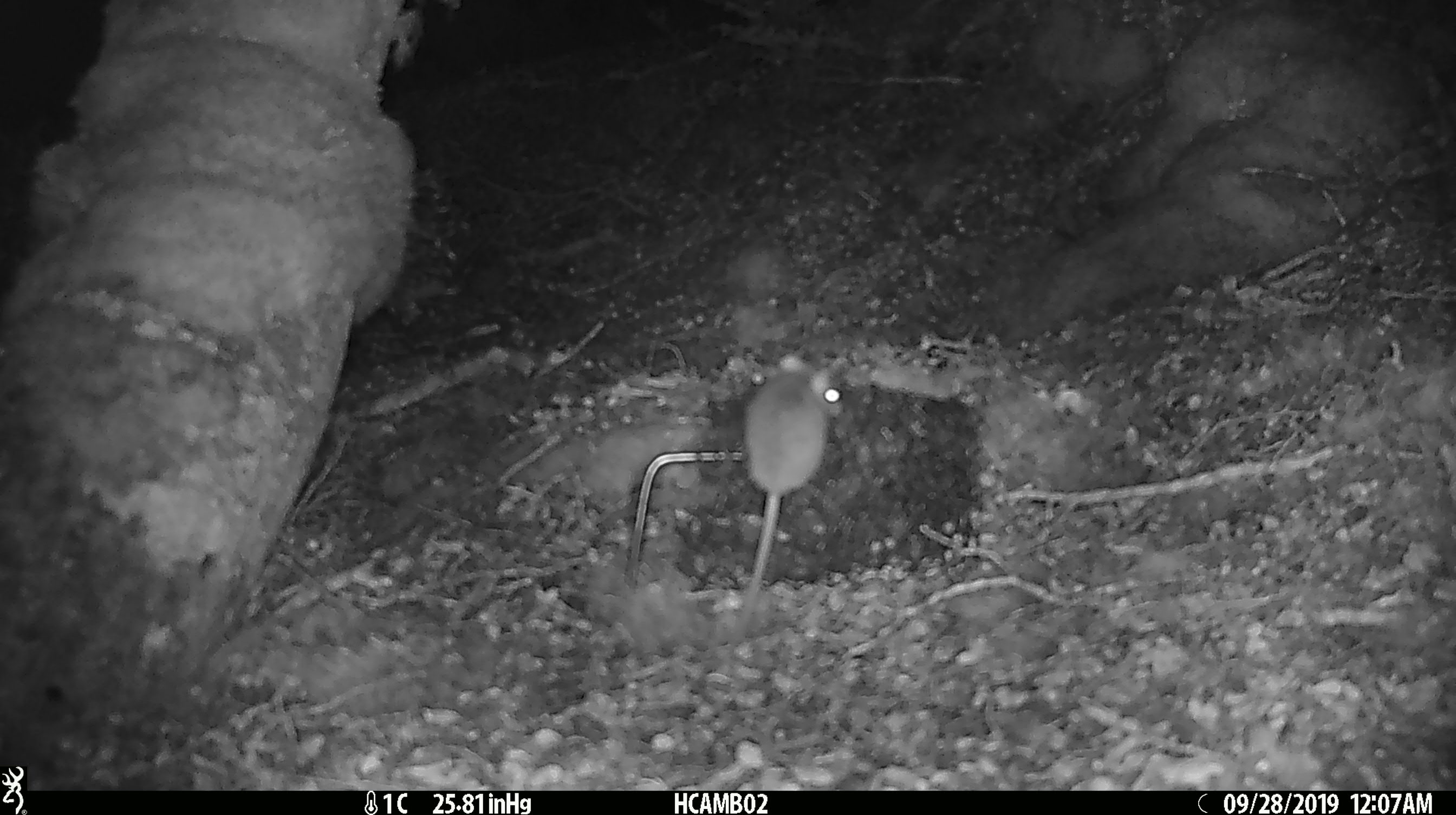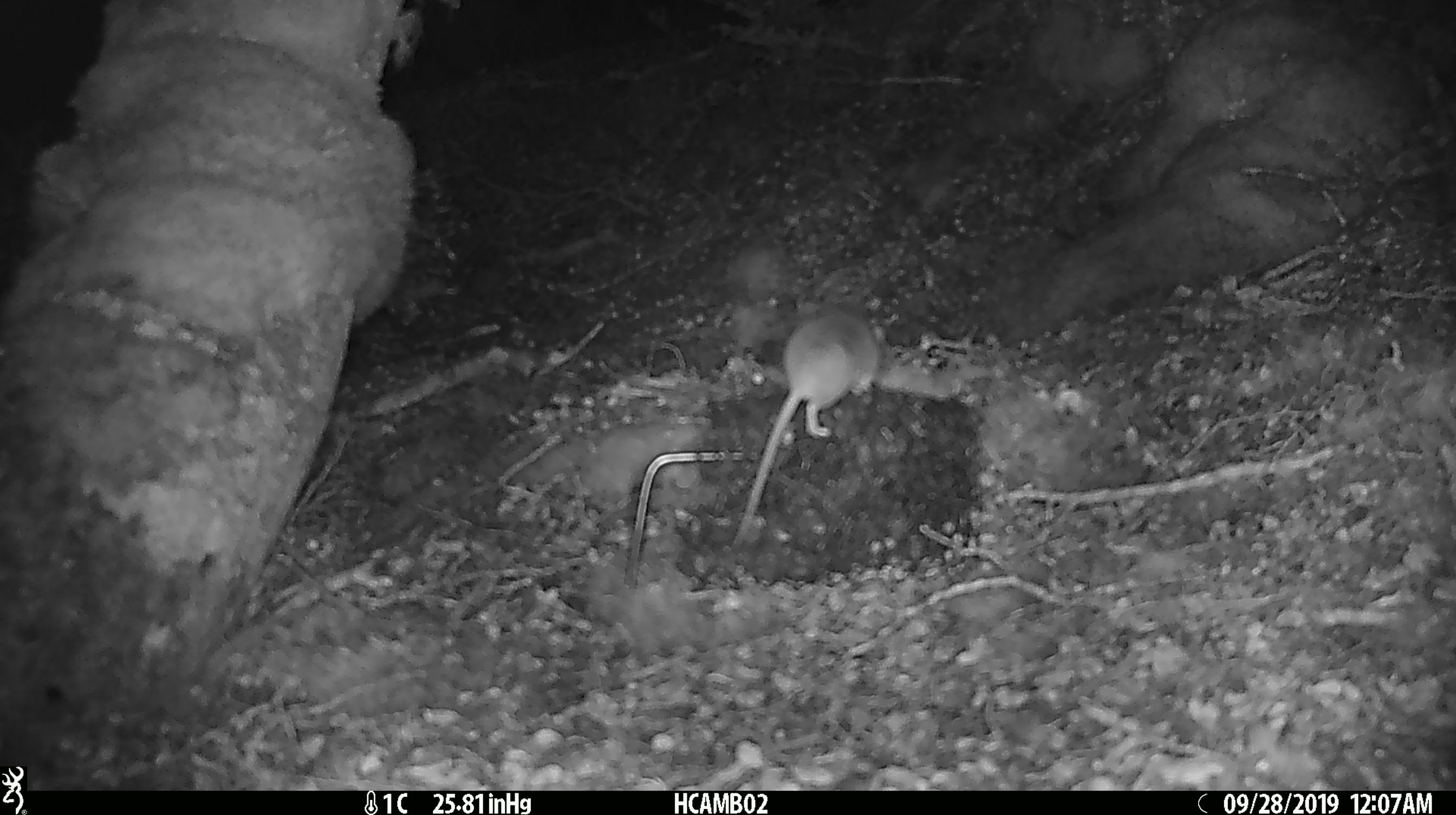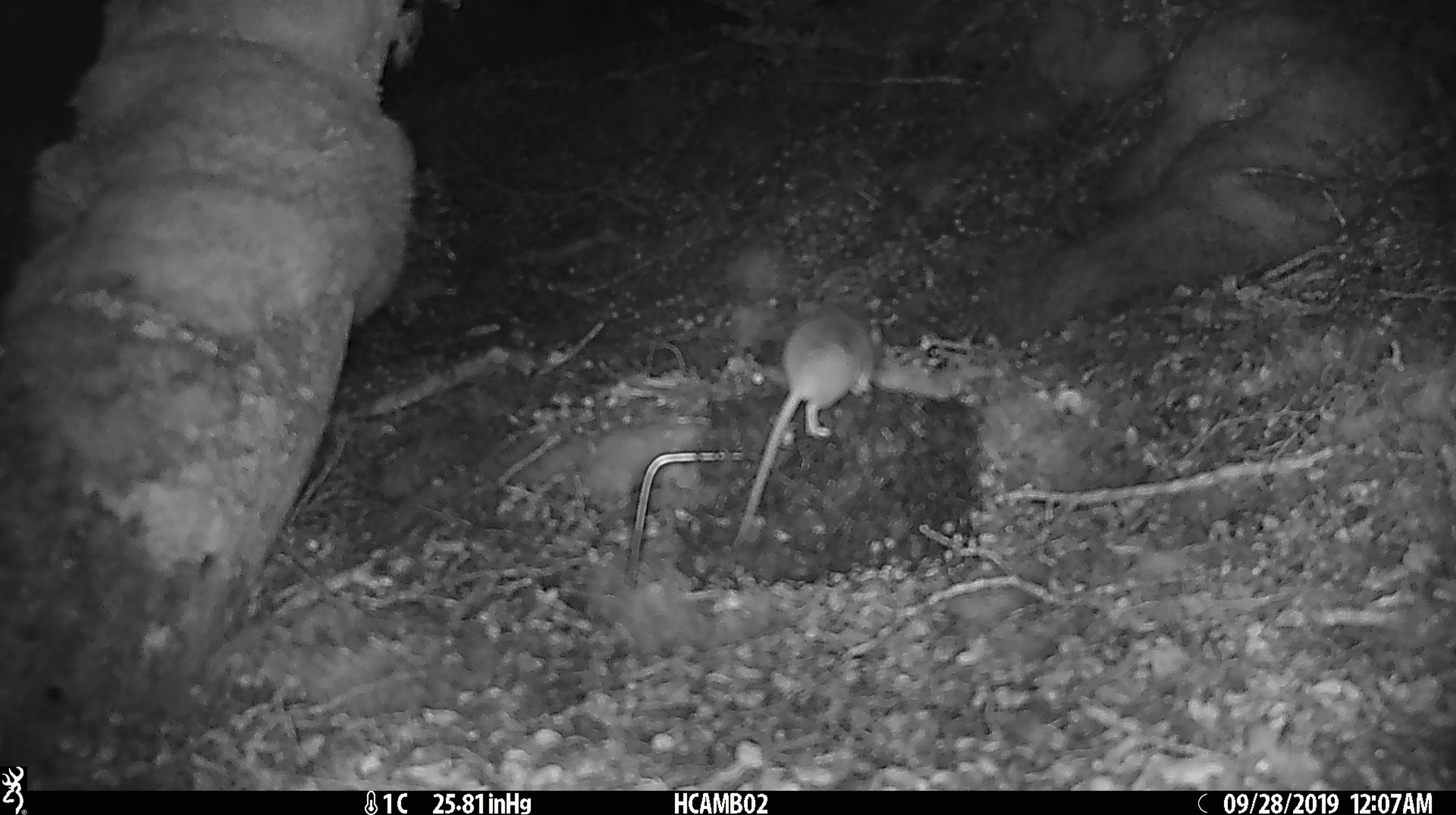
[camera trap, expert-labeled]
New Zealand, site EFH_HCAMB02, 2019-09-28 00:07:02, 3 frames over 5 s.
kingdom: Animalia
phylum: Chordata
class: Mammalia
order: Rodentia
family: Muridae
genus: Mus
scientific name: Mus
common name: mouse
Mouse (Mus).